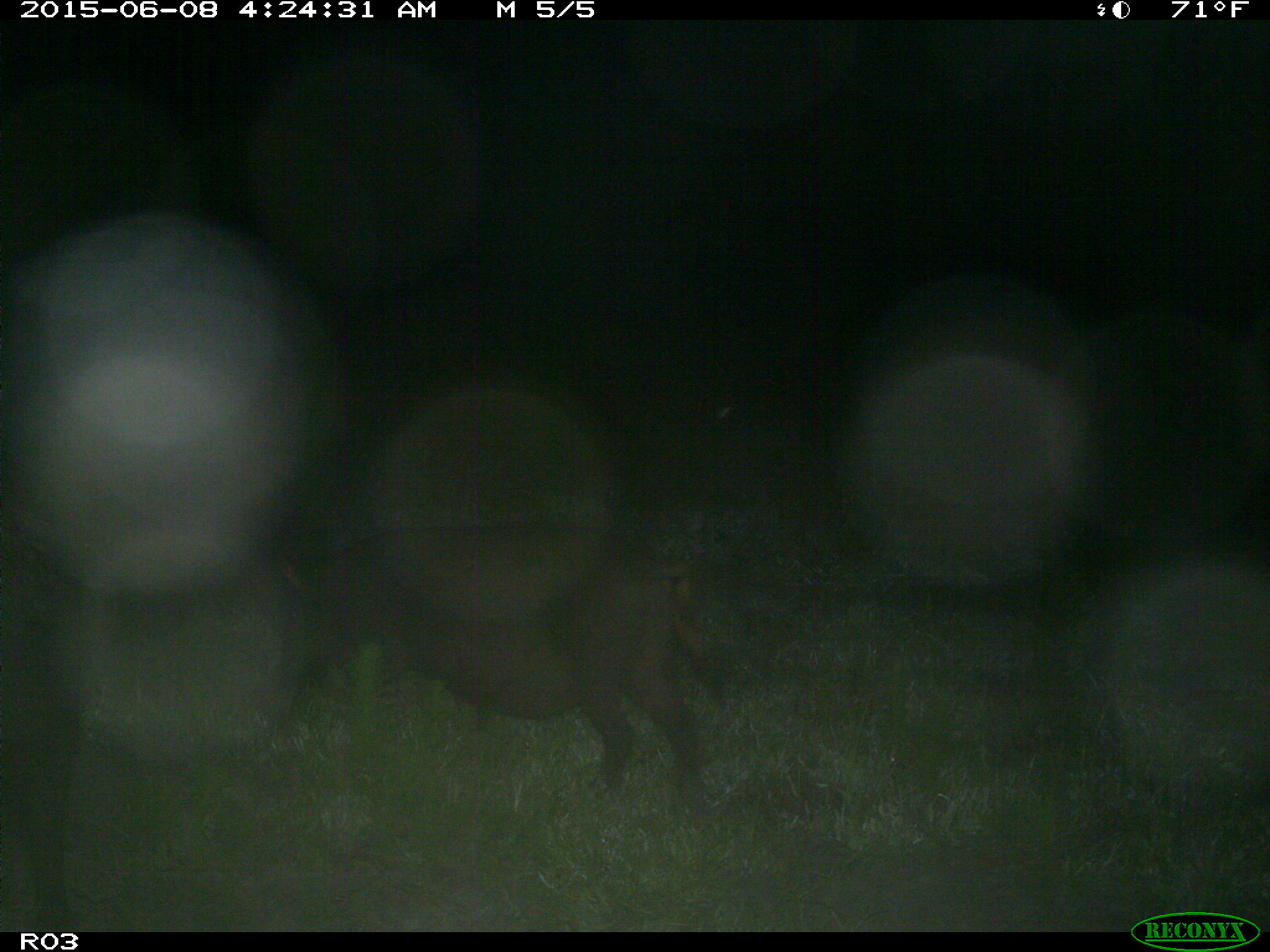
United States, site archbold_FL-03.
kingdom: Animalia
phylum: Chordata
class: Mammalia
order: Artiodactyla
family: Suidae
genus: Sus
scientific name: Sus scrofa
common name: wild boar